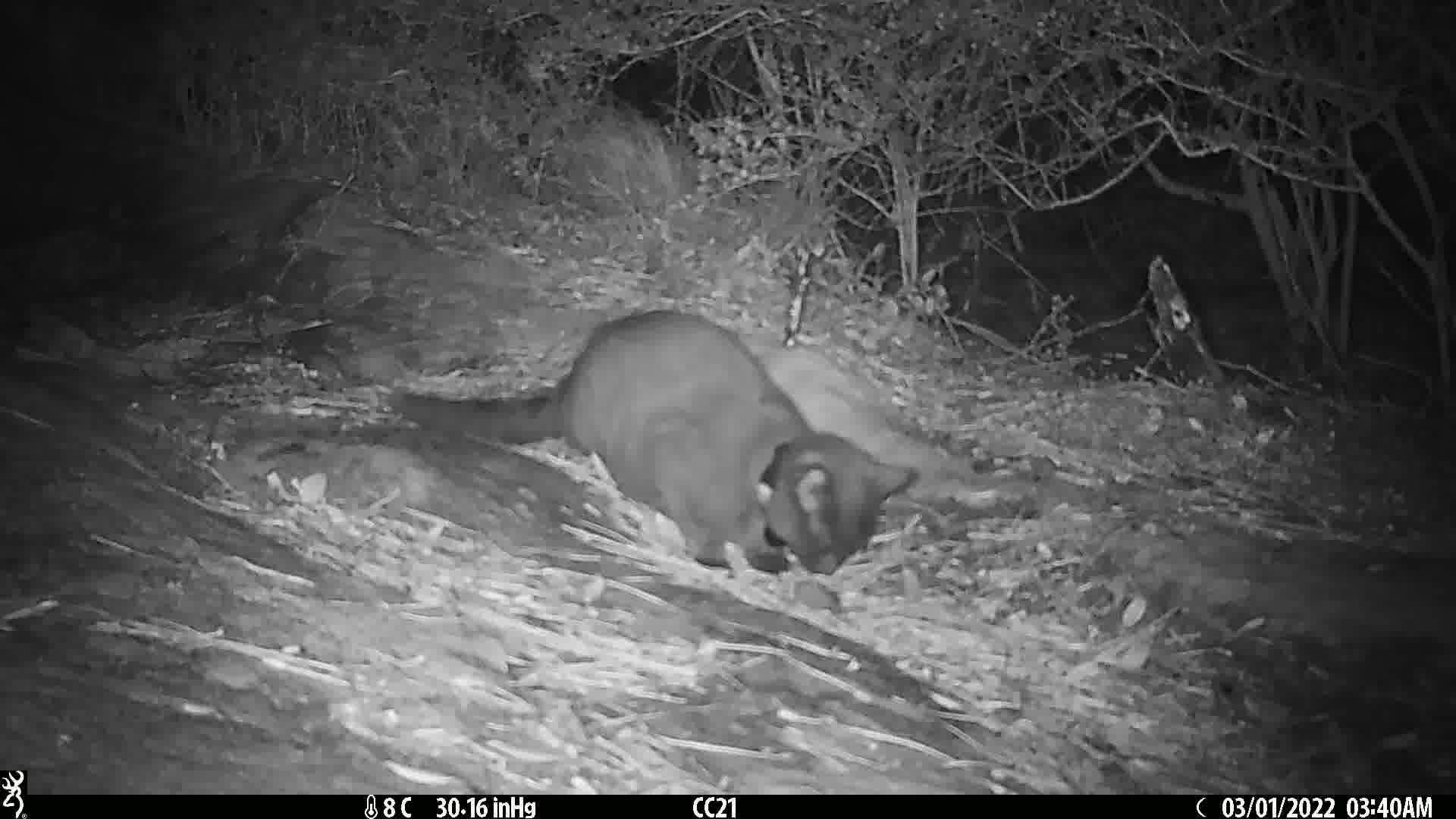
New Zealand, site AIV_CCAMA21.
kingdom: Animalia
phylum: Chordata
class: Mammalia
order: Carnivora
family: Felidae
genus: Felis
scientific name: Felis catus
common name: domestic cat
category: cat